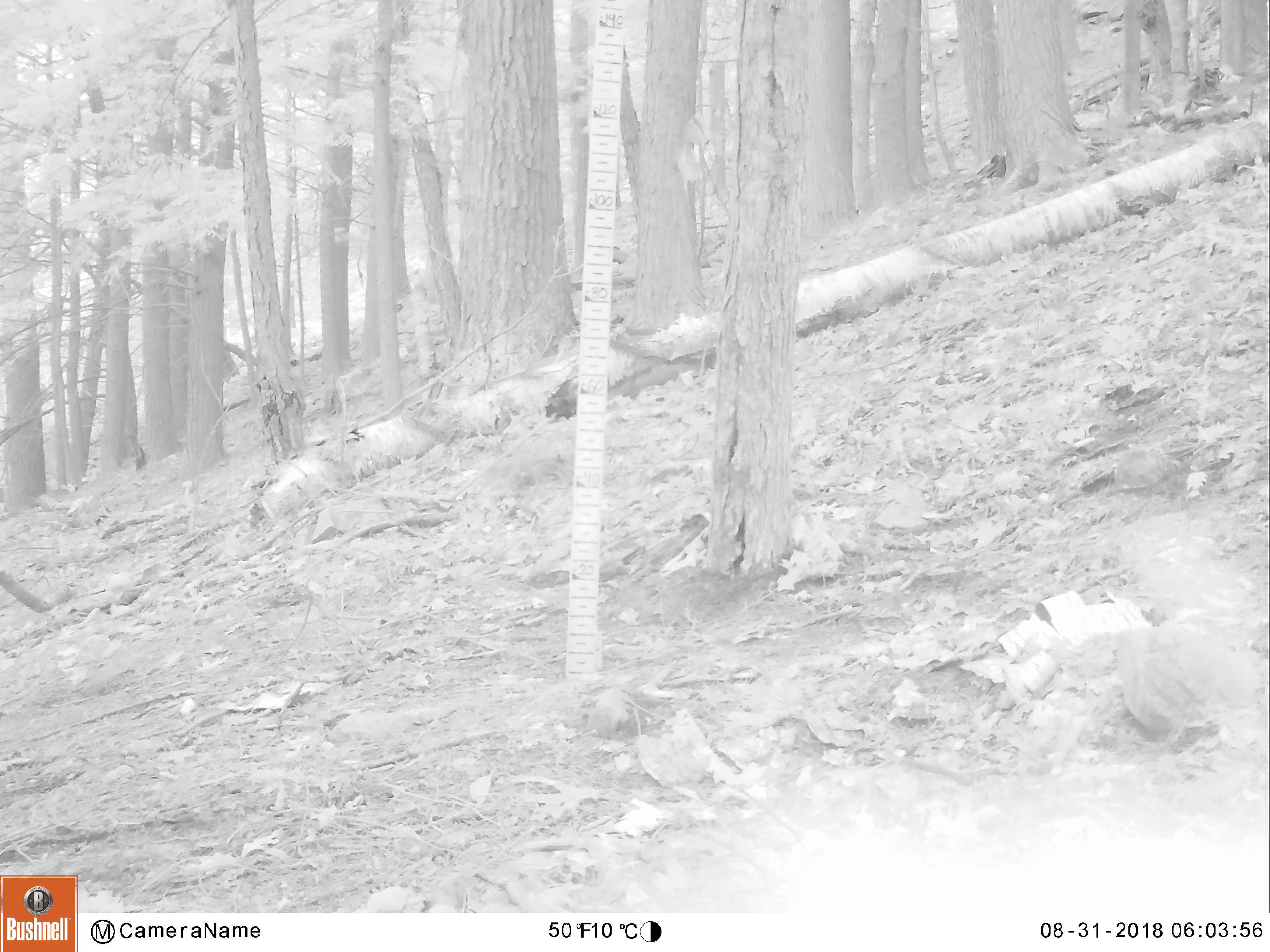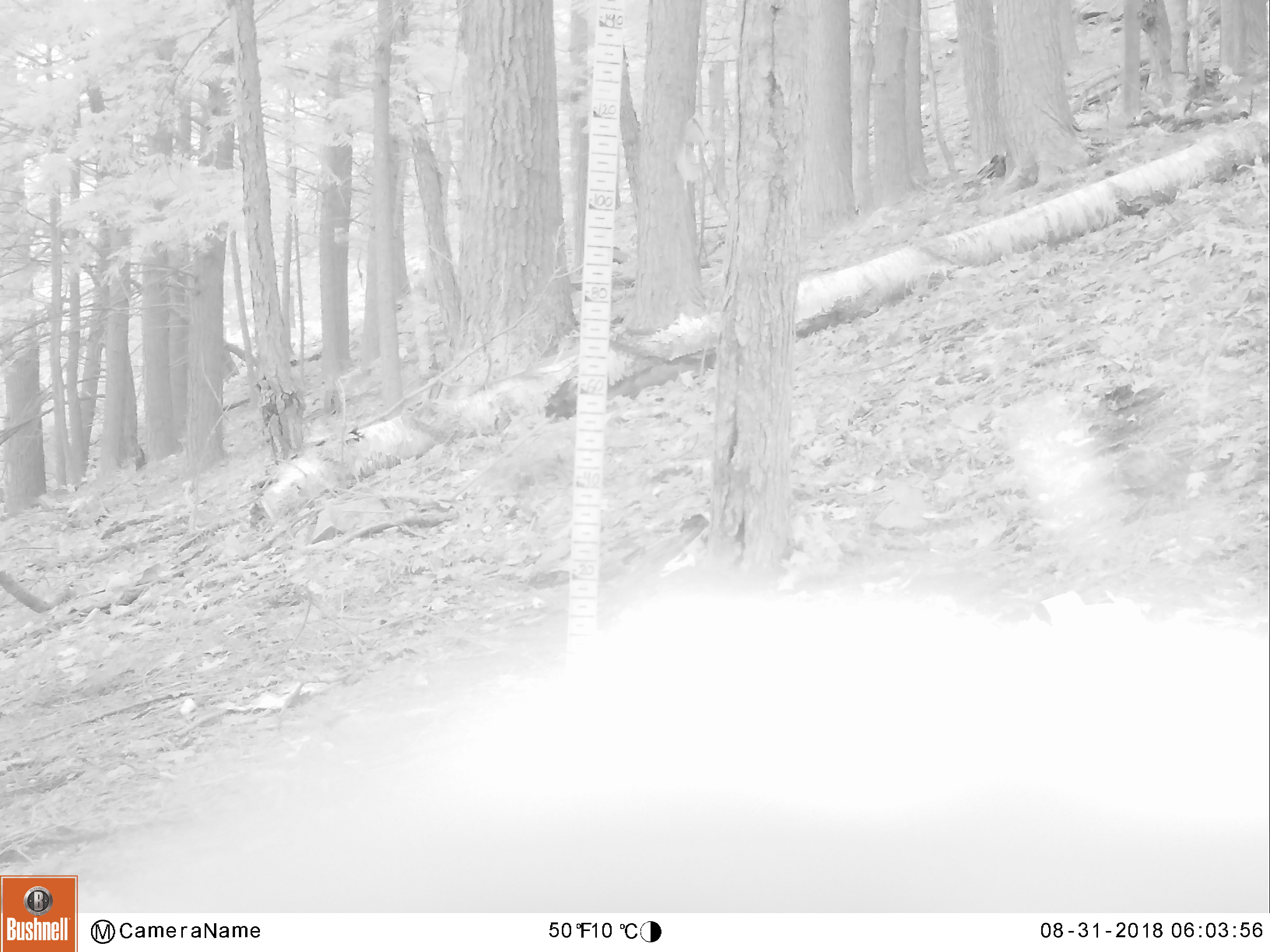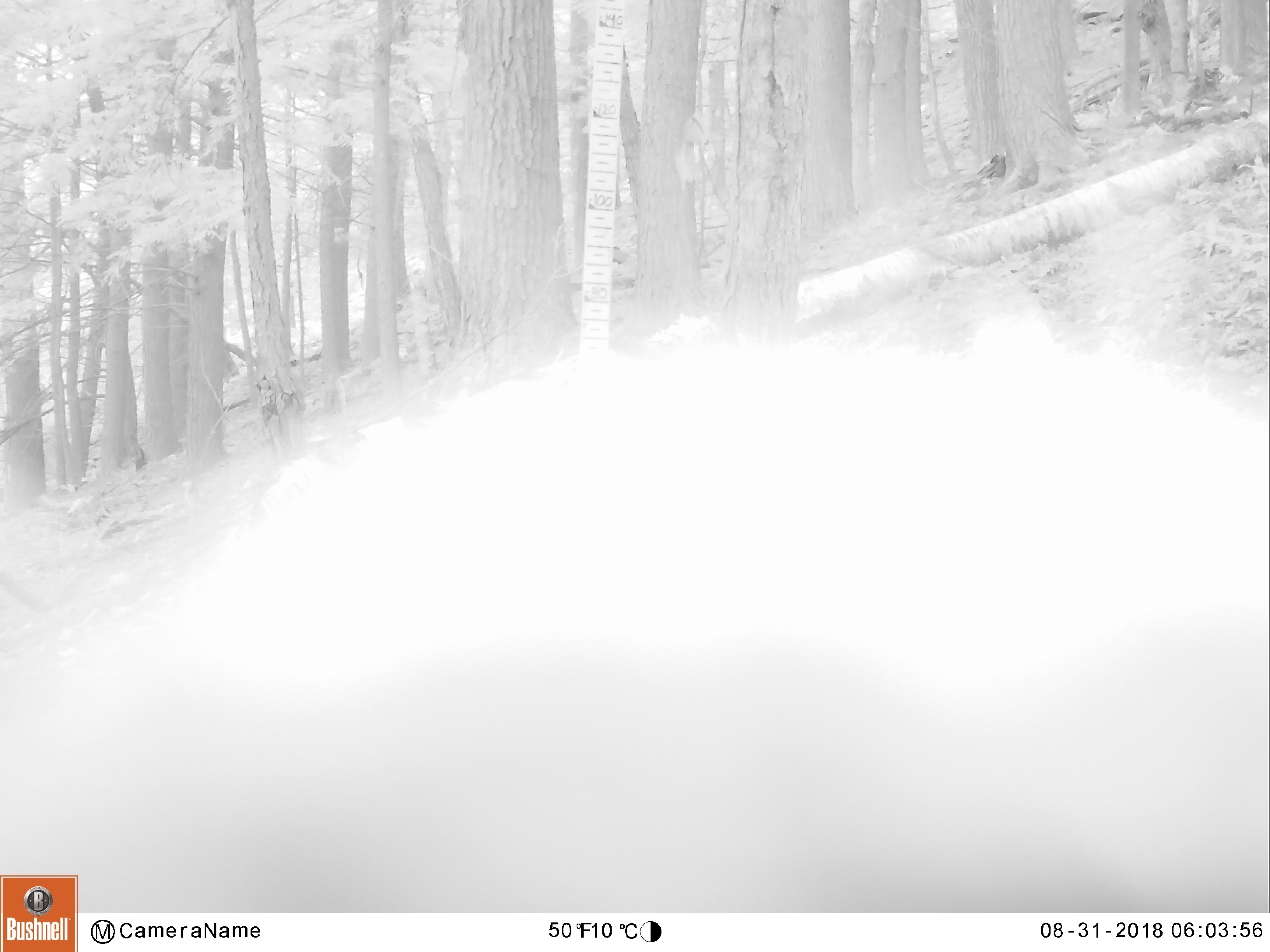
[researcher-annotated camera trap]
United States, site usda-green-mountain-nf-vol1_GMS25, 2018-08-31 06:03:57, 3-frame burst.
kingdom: Animalia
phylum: Chordata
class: Mammalia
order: Artiodactyla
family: Cervidae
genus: Odocoileus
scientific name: Odocoileus virginianus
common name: white-tailed deer